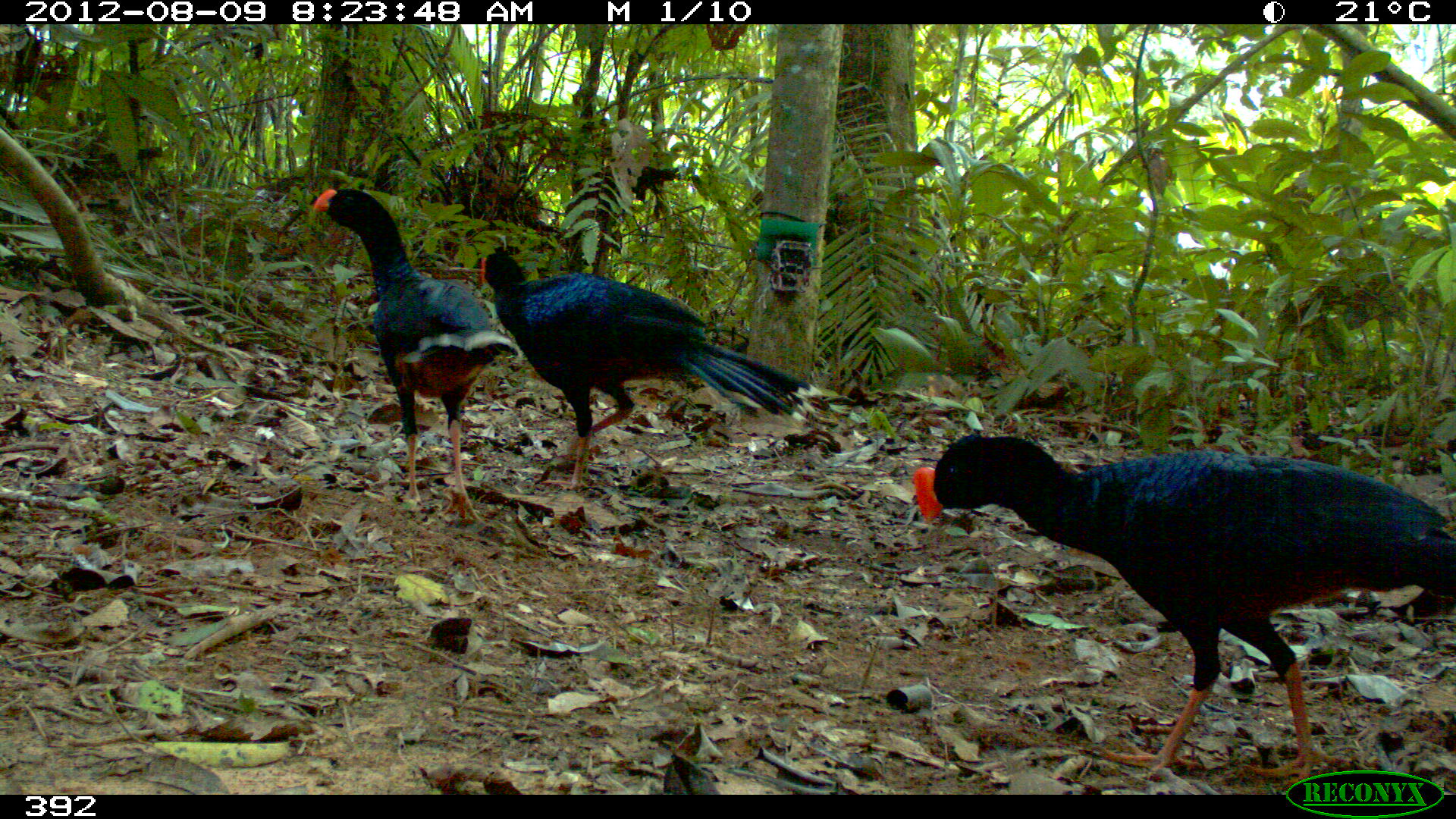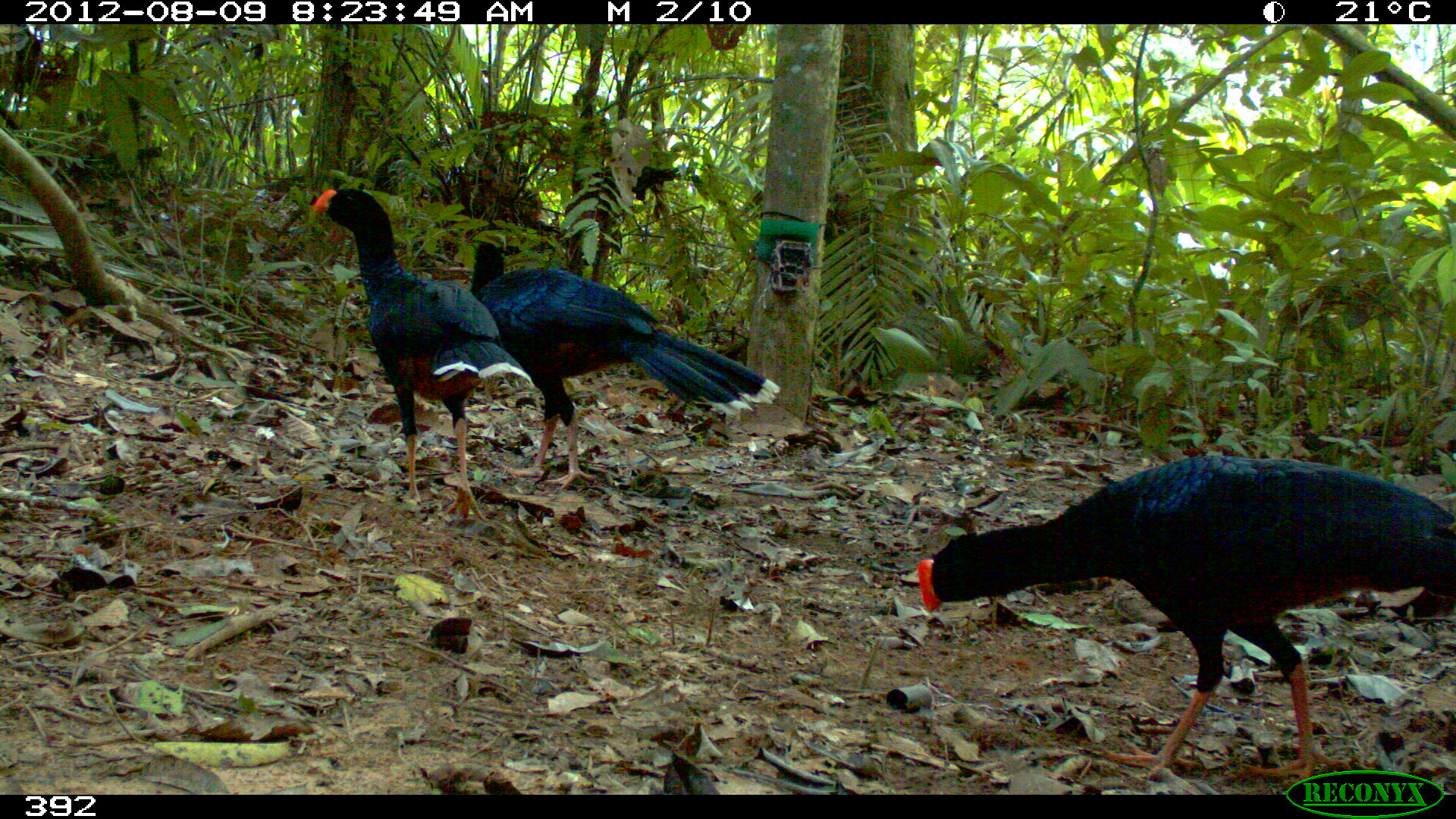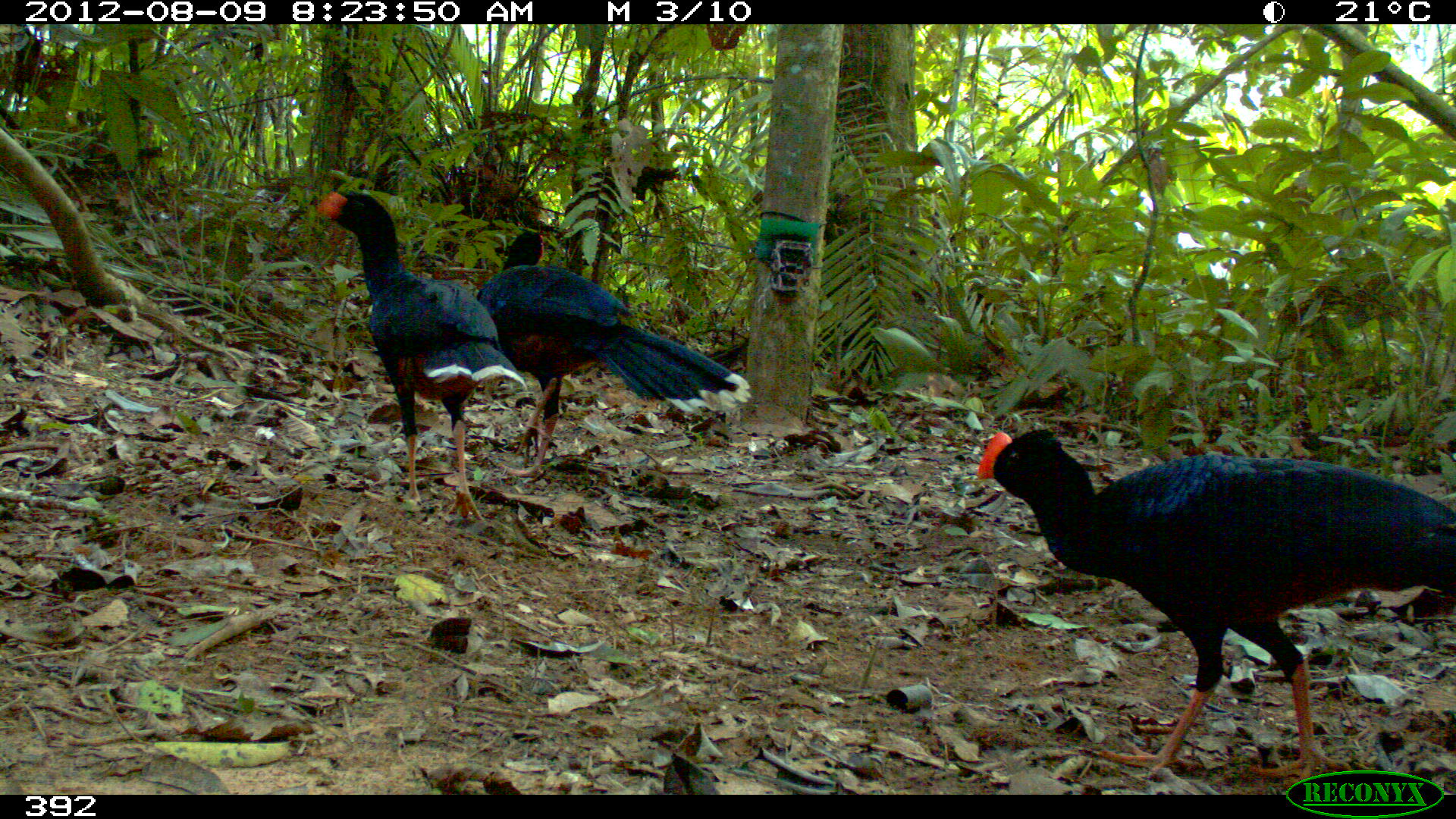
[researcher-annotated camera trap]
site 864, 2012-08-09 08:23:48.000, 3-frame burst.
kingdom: Animalia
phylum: Chordata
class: Aves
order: Galliformes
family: Cracidae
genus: Mitu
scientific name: Mitu tuberosum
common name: razor-billed curassow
Mitu tuberosum (razor-billed curassow).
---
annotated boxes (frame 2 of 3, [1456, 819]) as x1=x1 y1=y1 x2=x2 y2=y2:
mitu tuberosum: x1=914 y1=453 x2=1456 y2=790; x1=466 y1=241 x2=781 y2=491; x1=311 y1=184 x2=533 y2=524